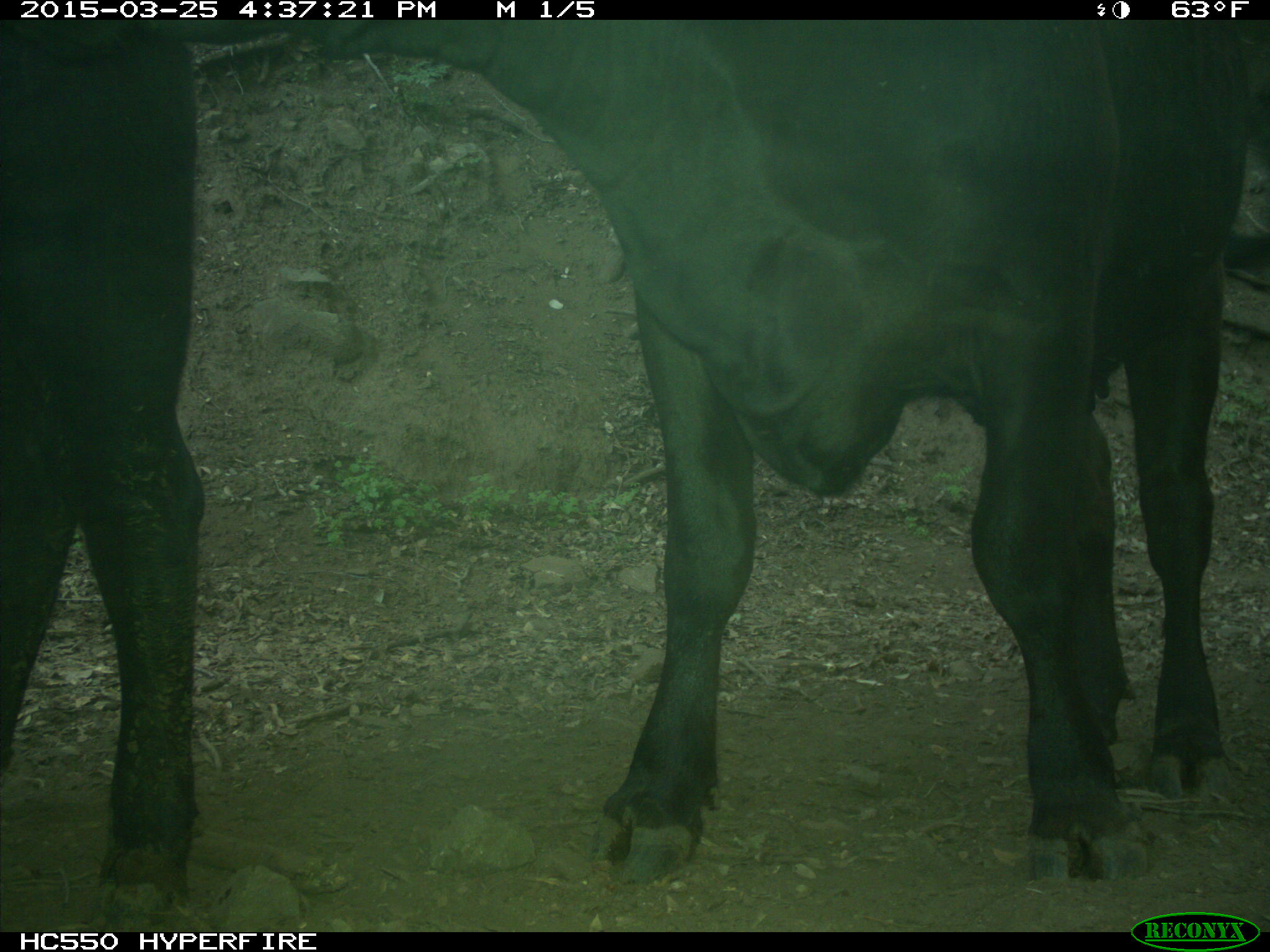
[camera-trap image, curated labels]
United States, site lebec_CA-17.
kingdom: Animalia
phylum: Chordata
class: Mammalia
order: Artiodactyla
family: Bovidae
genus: Bos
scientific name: Bos taurus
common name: domestic cow